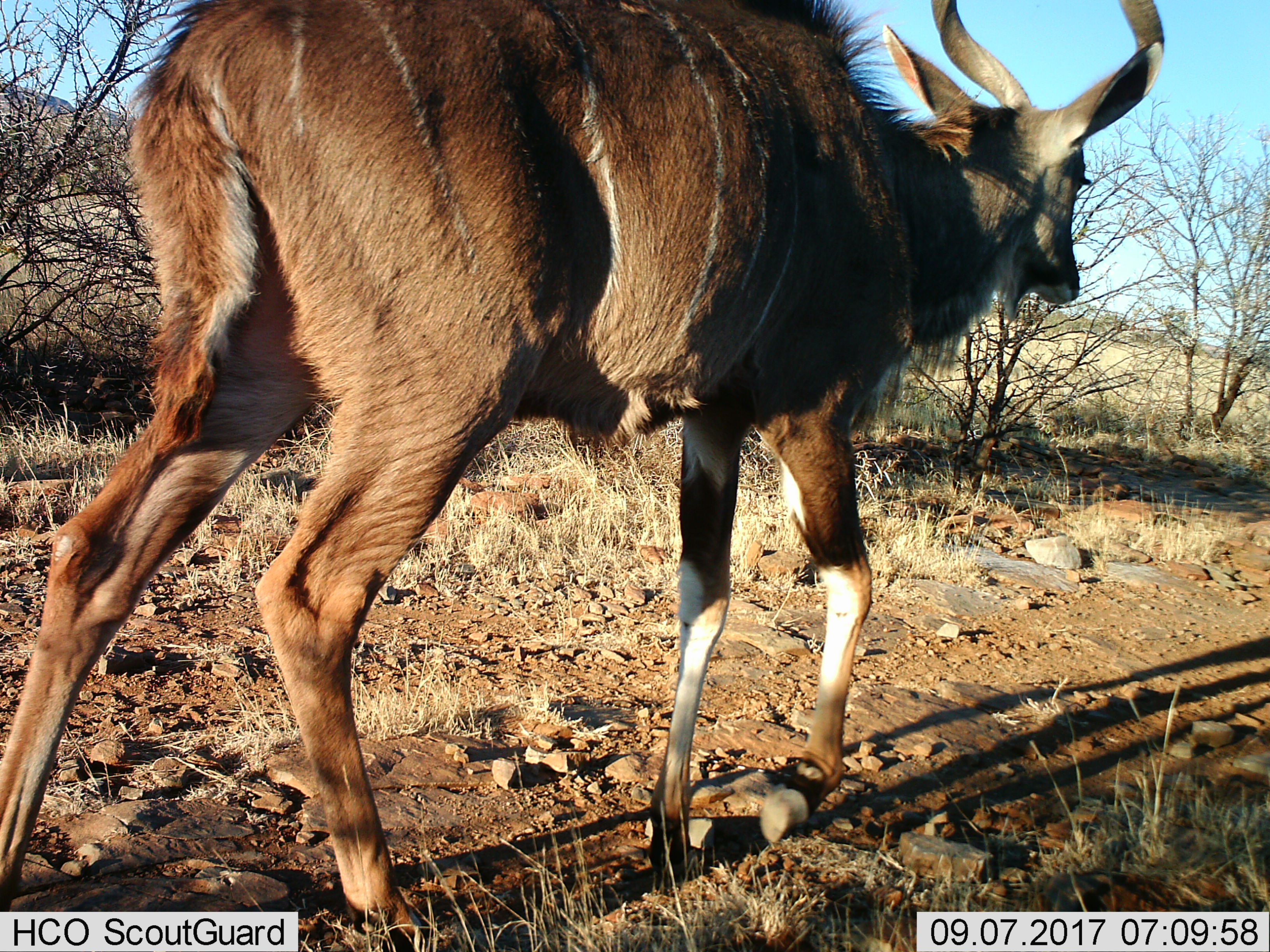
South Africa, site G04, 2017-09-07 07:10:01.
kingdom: Animalia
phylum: Chordata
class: Mammalia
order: Artiodactyla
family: Bovidae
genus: Tragelaphus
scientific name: Tragelaphus strepsiceros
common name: greater kudu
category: kudu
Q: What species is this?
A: Kudu (greater kudu) (Tragelaphus strepsiceros).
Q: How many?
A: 1.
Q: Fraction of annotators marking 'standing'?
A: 0%.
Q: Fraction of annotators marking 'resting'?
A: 0%.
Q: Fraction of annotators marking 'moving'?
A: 100%.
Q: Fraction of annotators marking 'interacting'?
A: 0%.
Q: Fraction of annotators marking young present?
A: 0%.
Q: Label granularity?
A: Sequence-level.